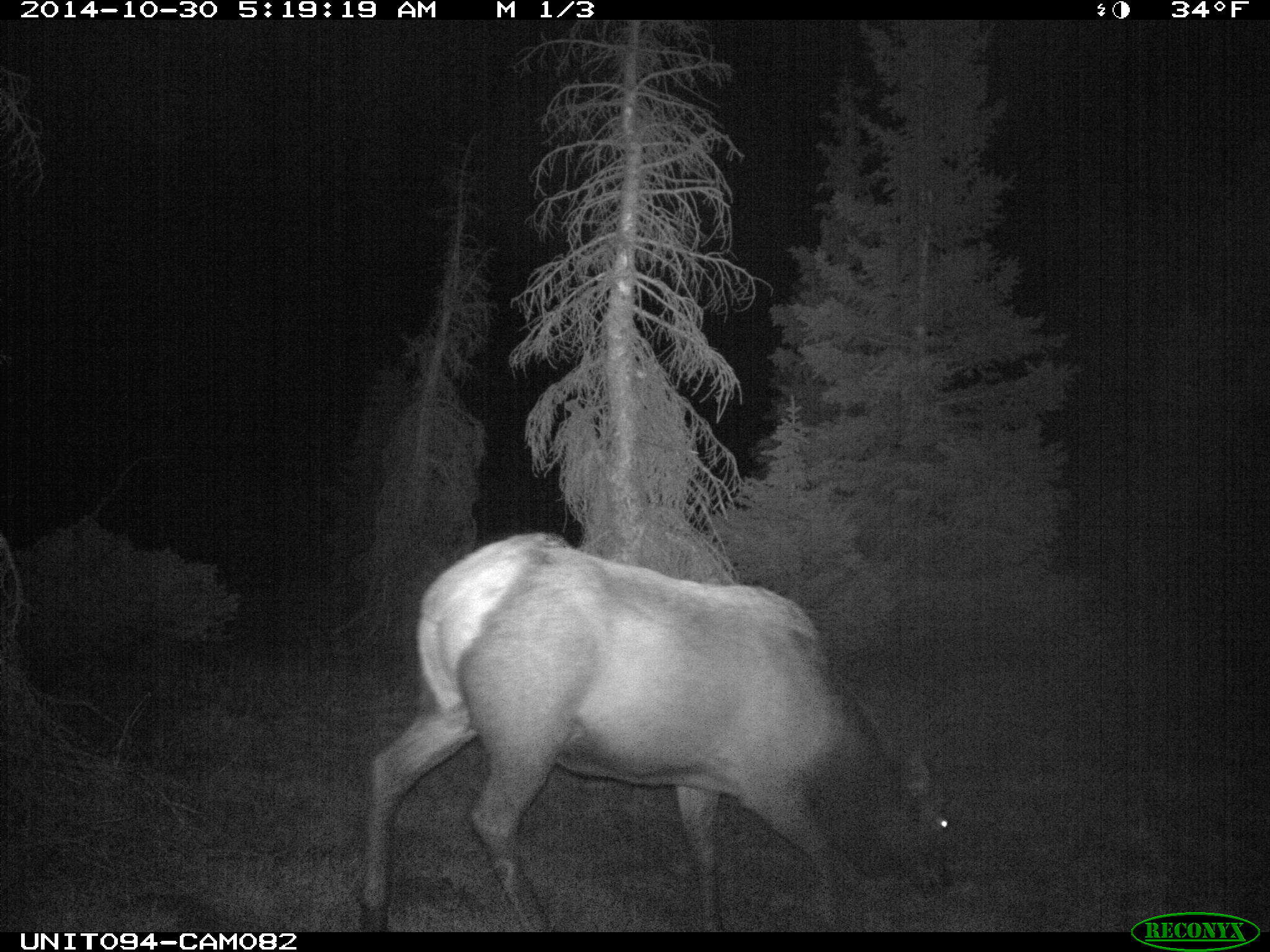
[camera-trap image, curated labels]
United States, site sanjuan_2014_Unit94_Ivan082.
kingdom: Animalia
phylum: Chordata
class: Mammalia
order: Artiodactyla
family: Cervidae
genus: Cervus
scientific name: Cervus elaphus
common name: red deer